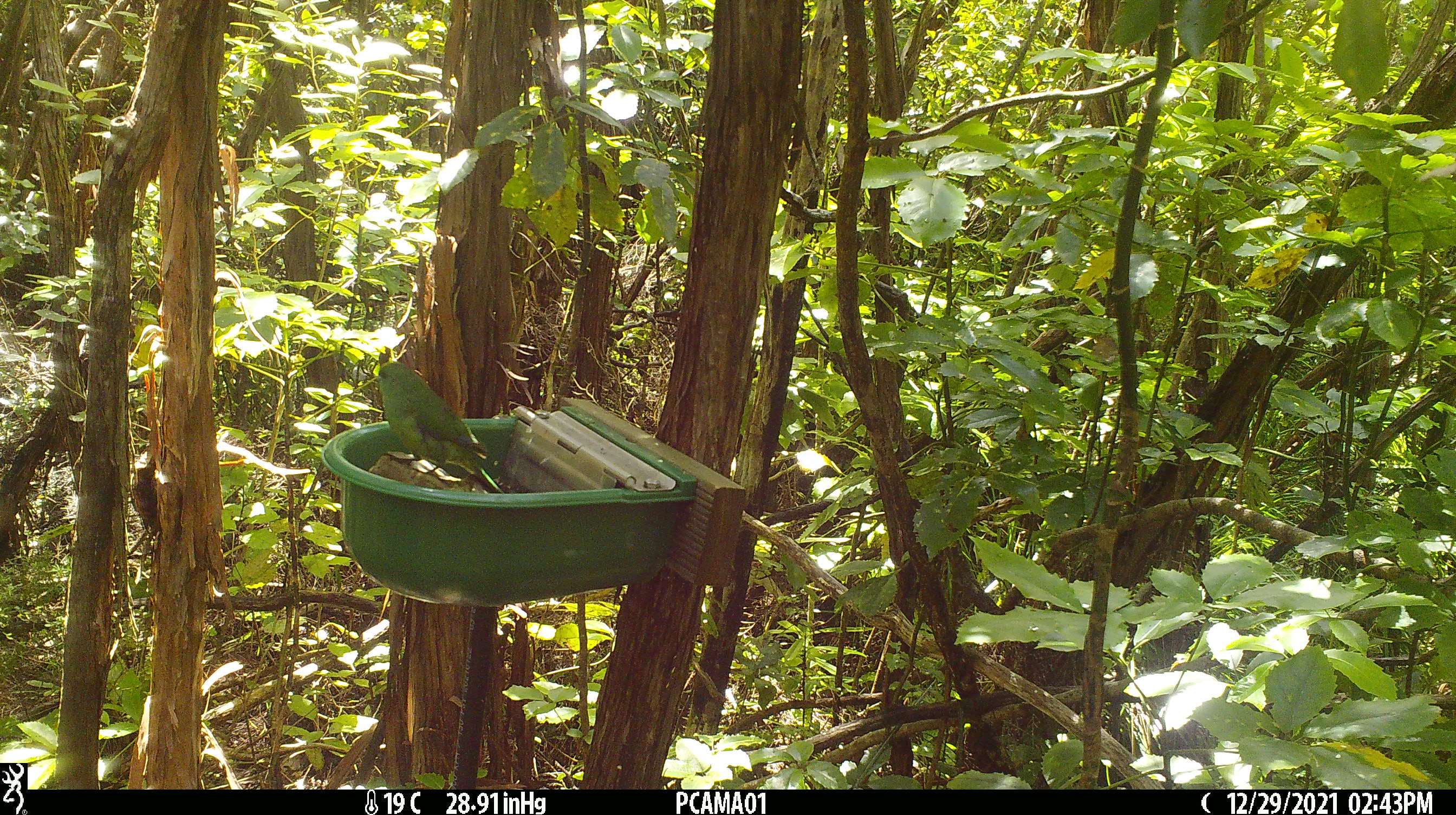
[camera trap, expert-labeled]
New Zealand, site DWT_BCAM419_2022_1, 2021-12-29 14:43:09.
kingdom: Animalia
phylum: Chordata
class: Aves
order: Psittaciformes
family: Psittaculidae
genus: Cyanoramphus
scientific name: Cyanoramphus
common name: parakeet